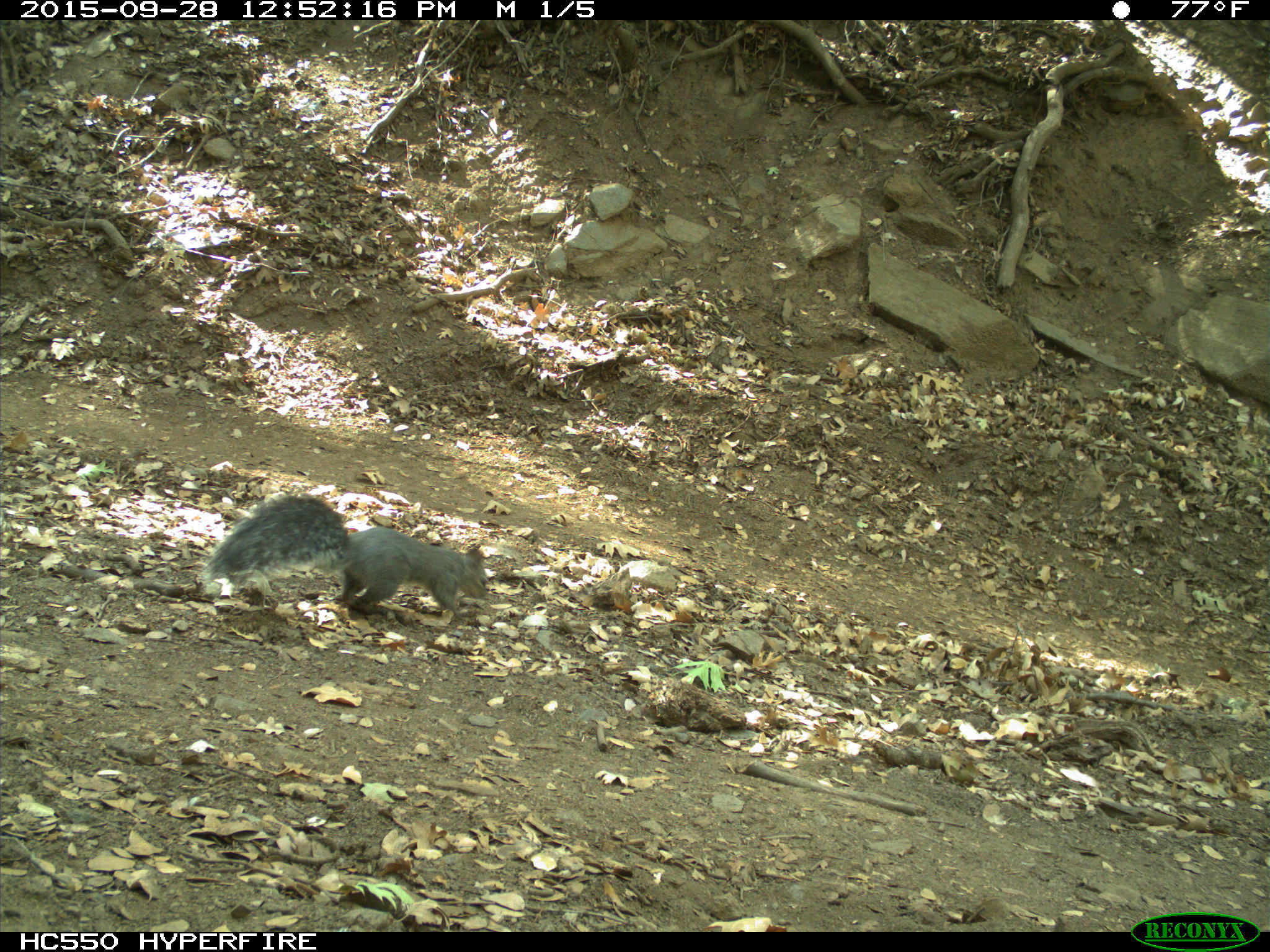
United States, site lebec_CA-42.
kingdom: Animalia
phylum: Chordata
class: Mammalia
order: Rodentia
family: Sciuridae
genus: Sciurus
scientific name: Sciurus carolinensis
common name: eastern gray squirrel